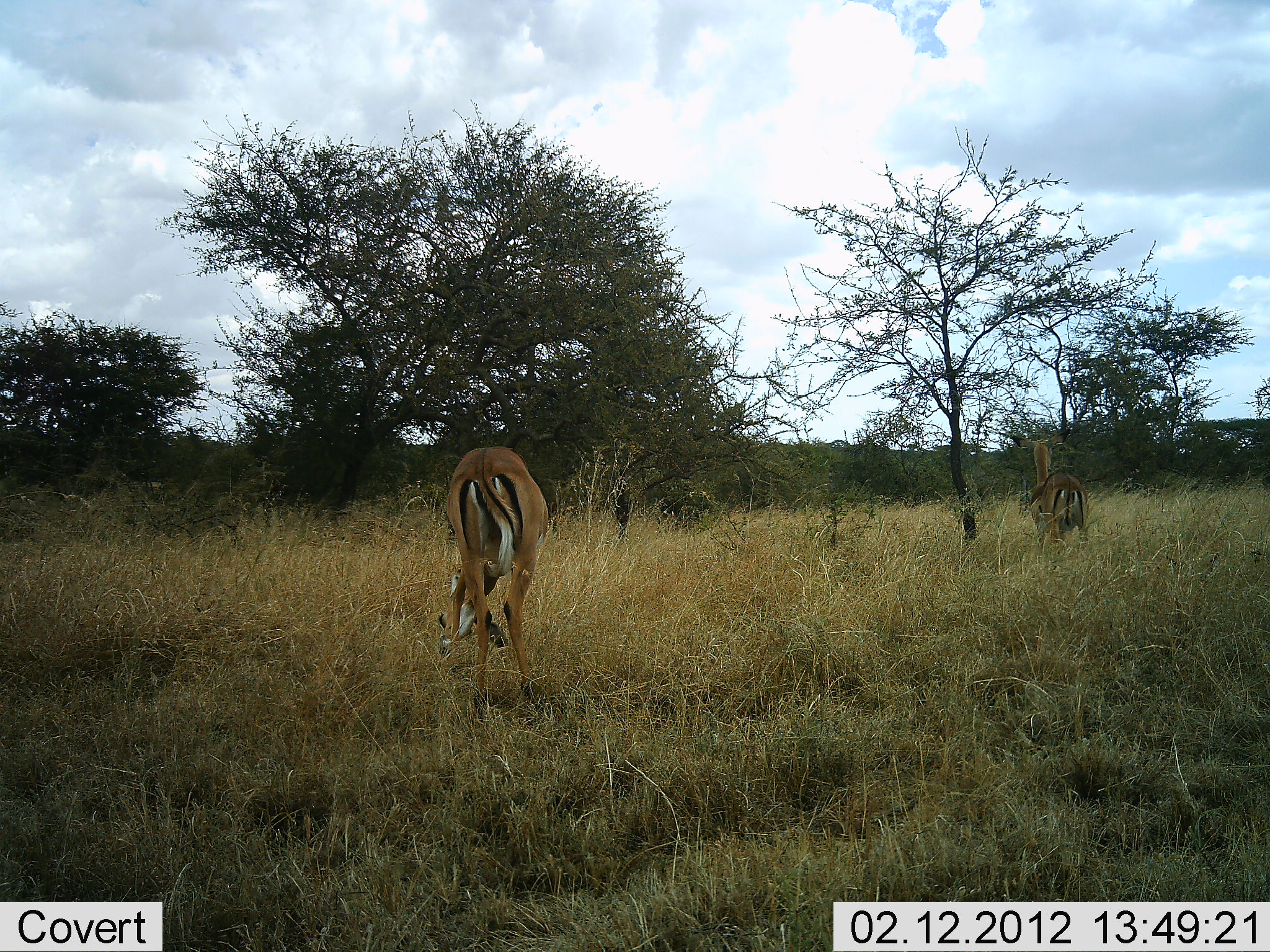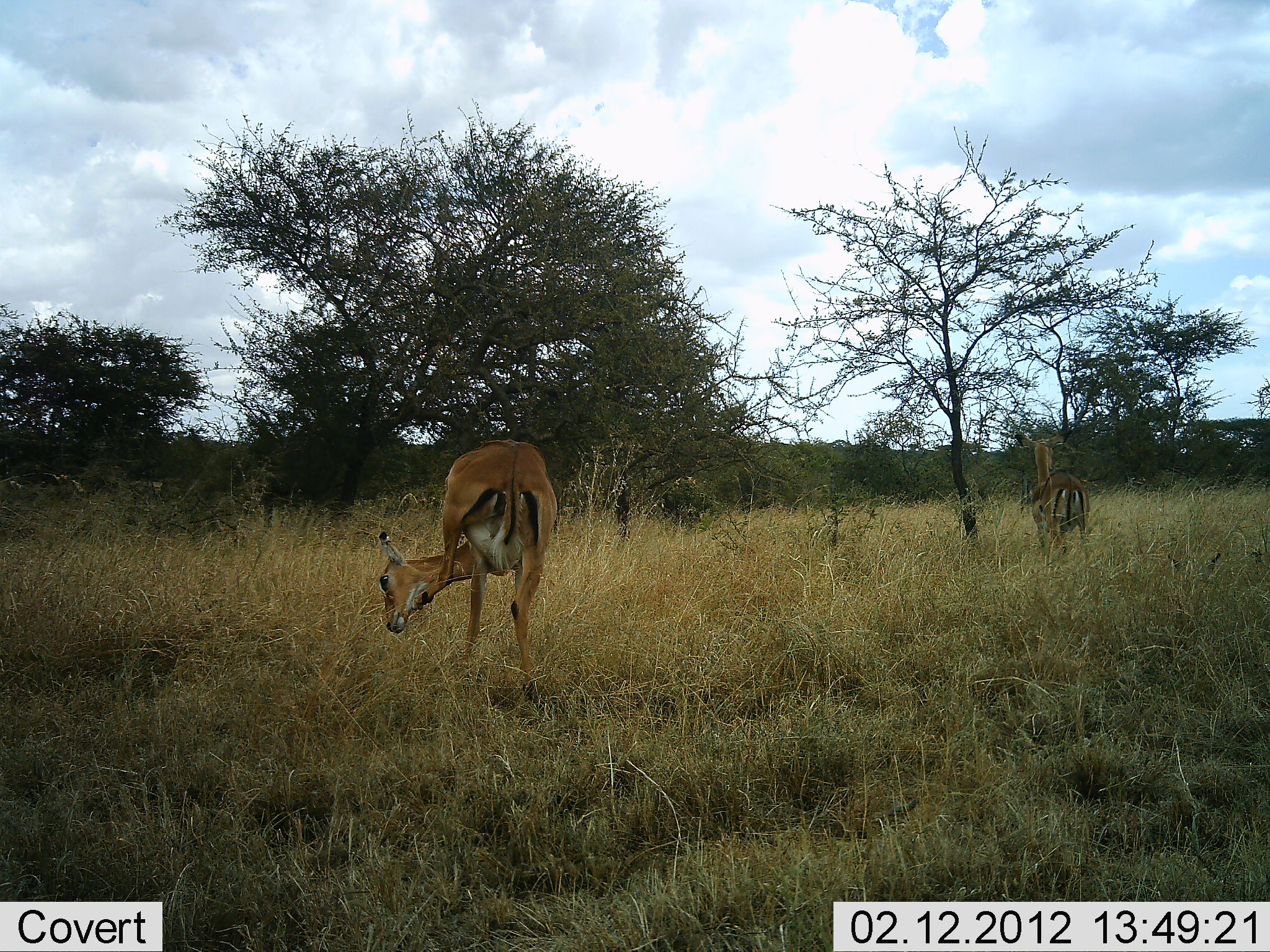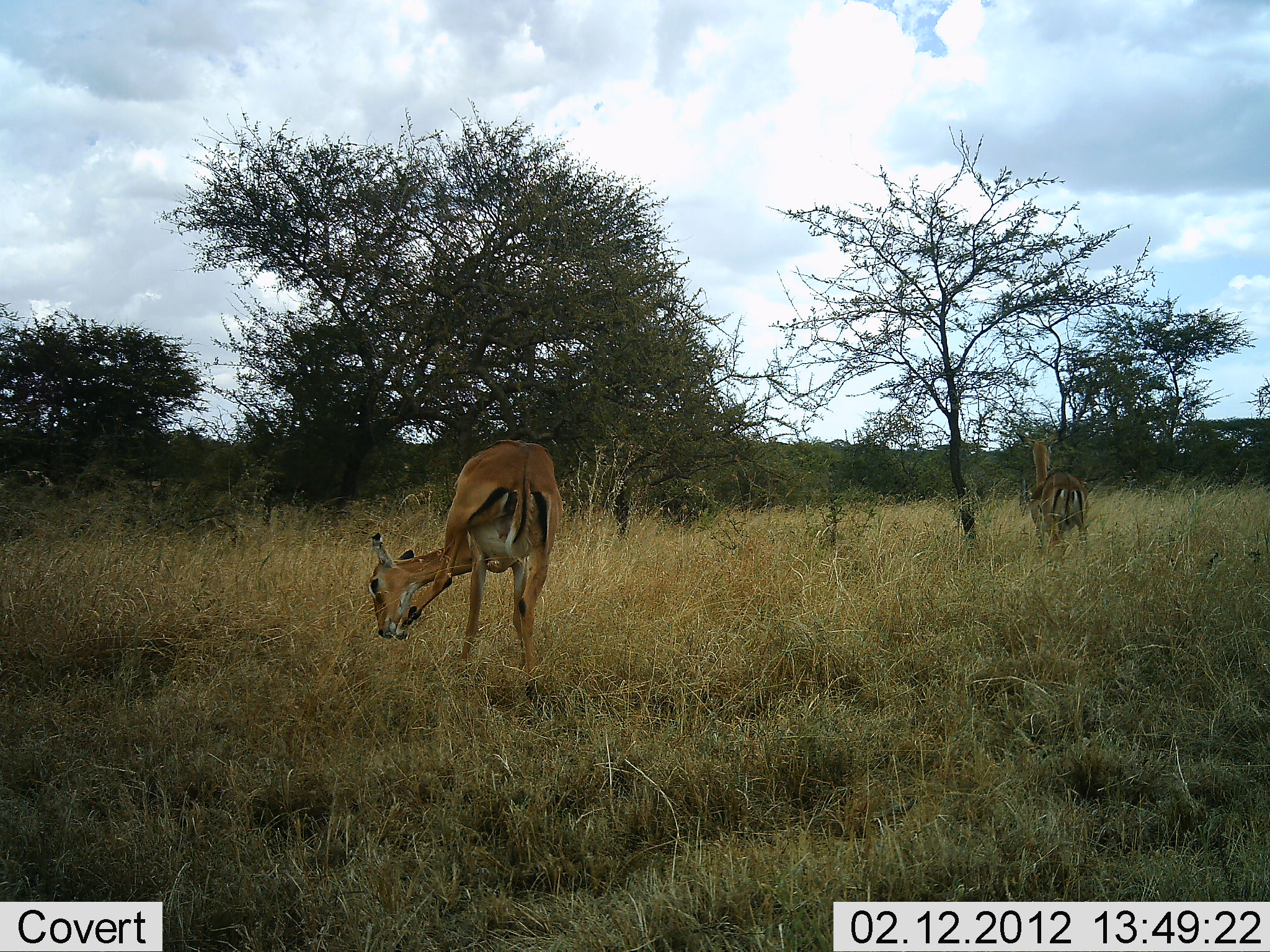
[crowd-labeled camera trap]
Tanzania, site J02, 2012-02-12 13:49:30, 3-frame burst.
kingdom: Animalia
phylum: Chordata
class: Mammalia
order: Artiodactyla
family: Bovidae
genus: Aepyceros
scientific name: Aepyceros melampus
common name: impala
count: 2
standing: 81%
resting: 5%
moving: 10%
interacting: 10%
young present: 5%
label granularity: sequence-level